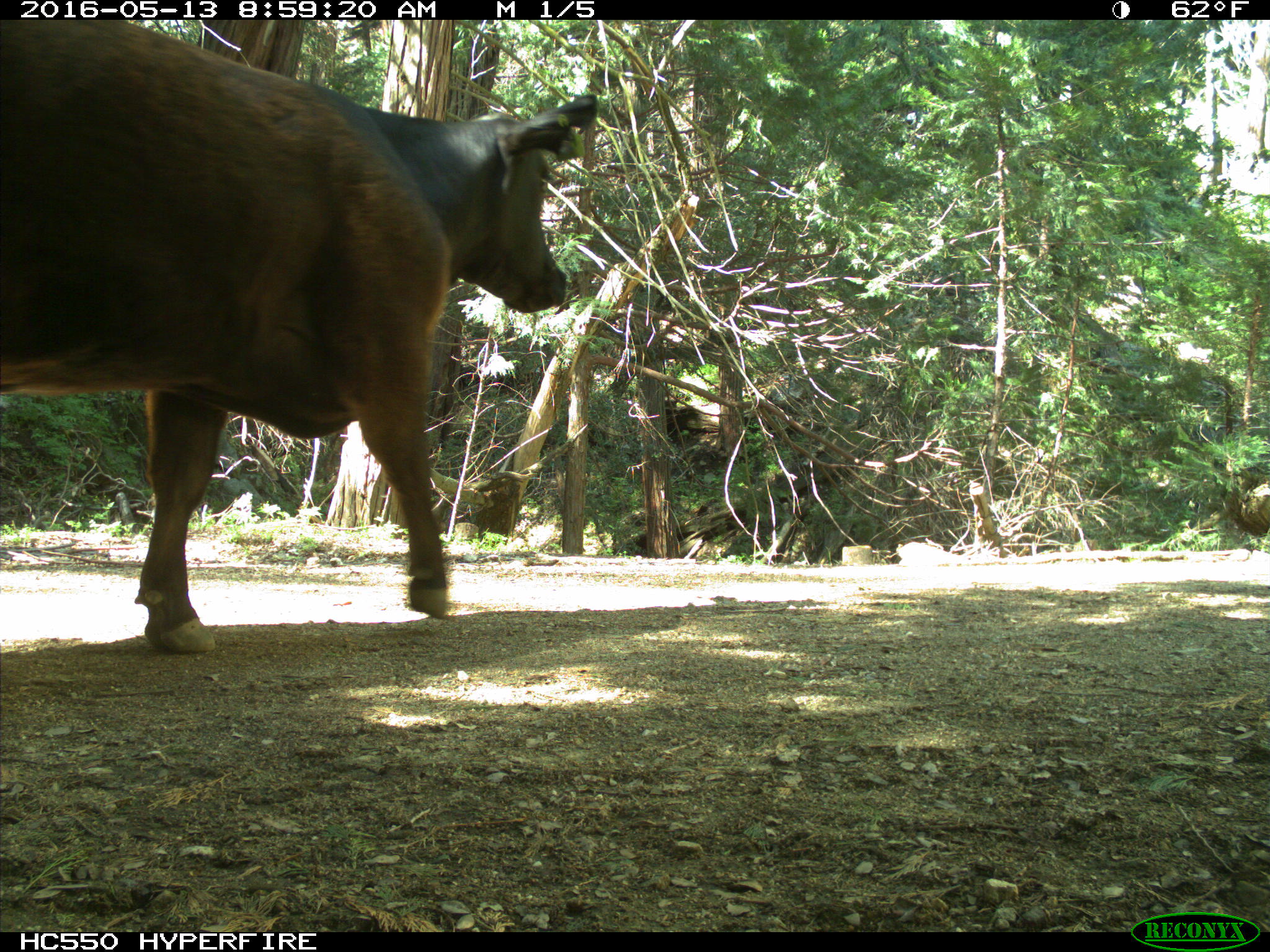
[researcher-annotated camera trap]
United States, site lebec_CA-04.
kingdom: Animalia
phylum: Chordata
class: Mammalia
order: Artiodactyla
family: Bovidae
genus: Bos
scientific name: Bos taurus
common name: domestic cow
Bos taurus (domestic cow).